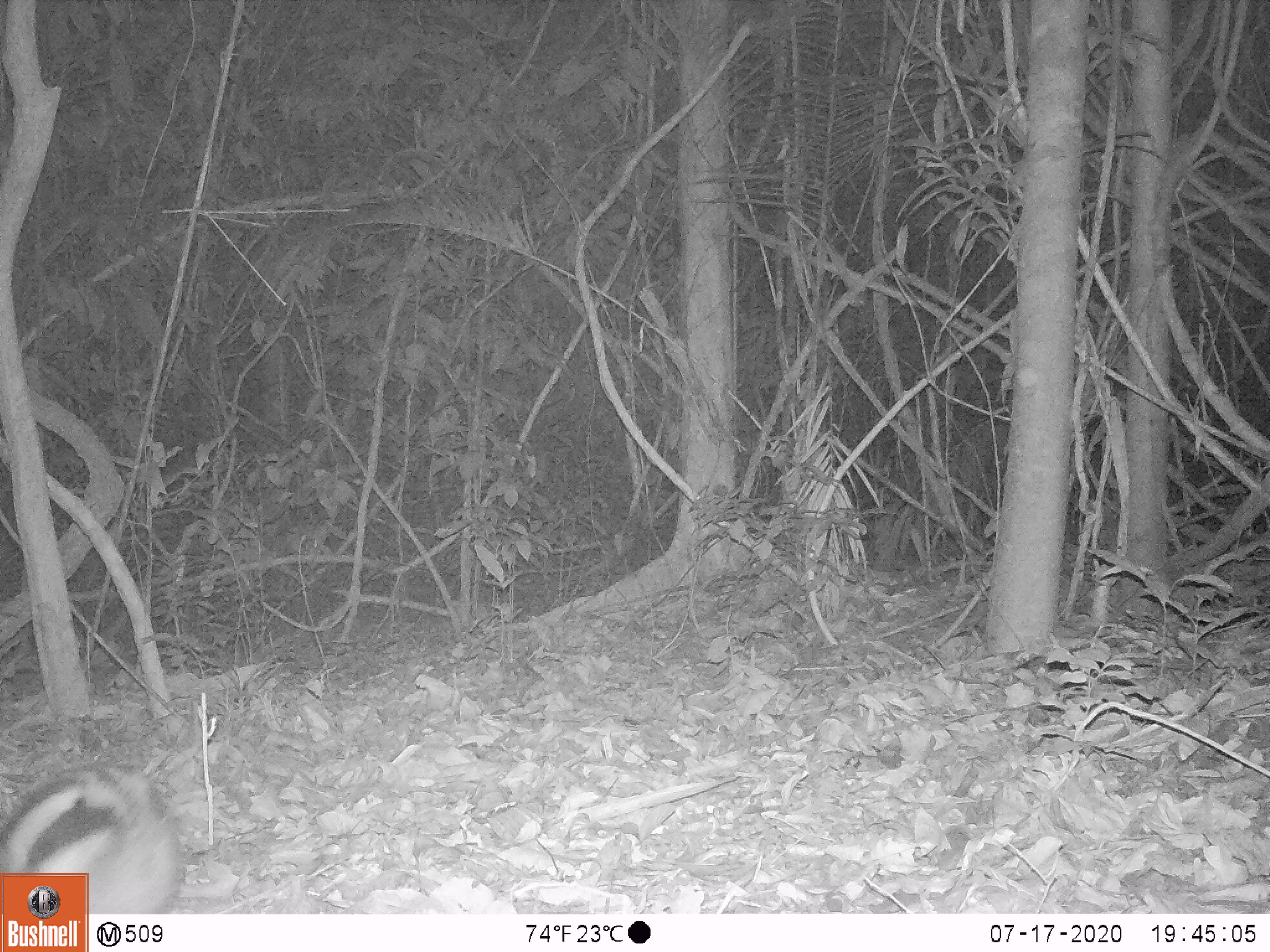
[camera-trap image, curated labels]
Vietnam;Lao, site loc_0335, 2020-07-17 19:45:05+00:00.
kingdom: Animalia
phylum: Chordata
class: Mammalia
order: Lagomorpha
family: Leporidae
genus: Nesolagus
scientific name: Nesolagus timminsi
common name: annamite striped rabbit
Annamite striped rabbit (Nesolagus timminsi). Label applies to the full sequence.